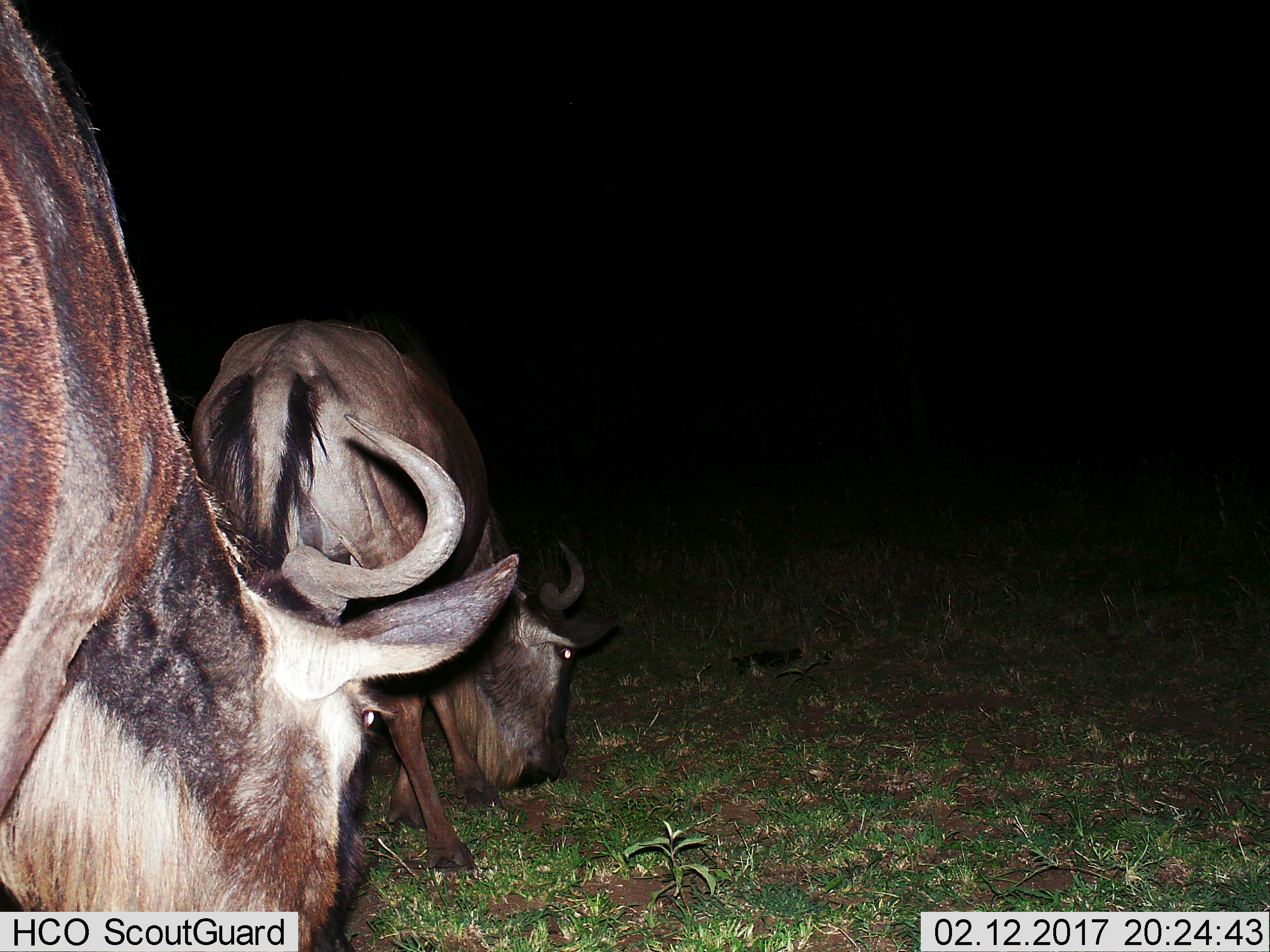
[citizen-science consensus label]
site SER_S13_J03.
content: unidentified animal